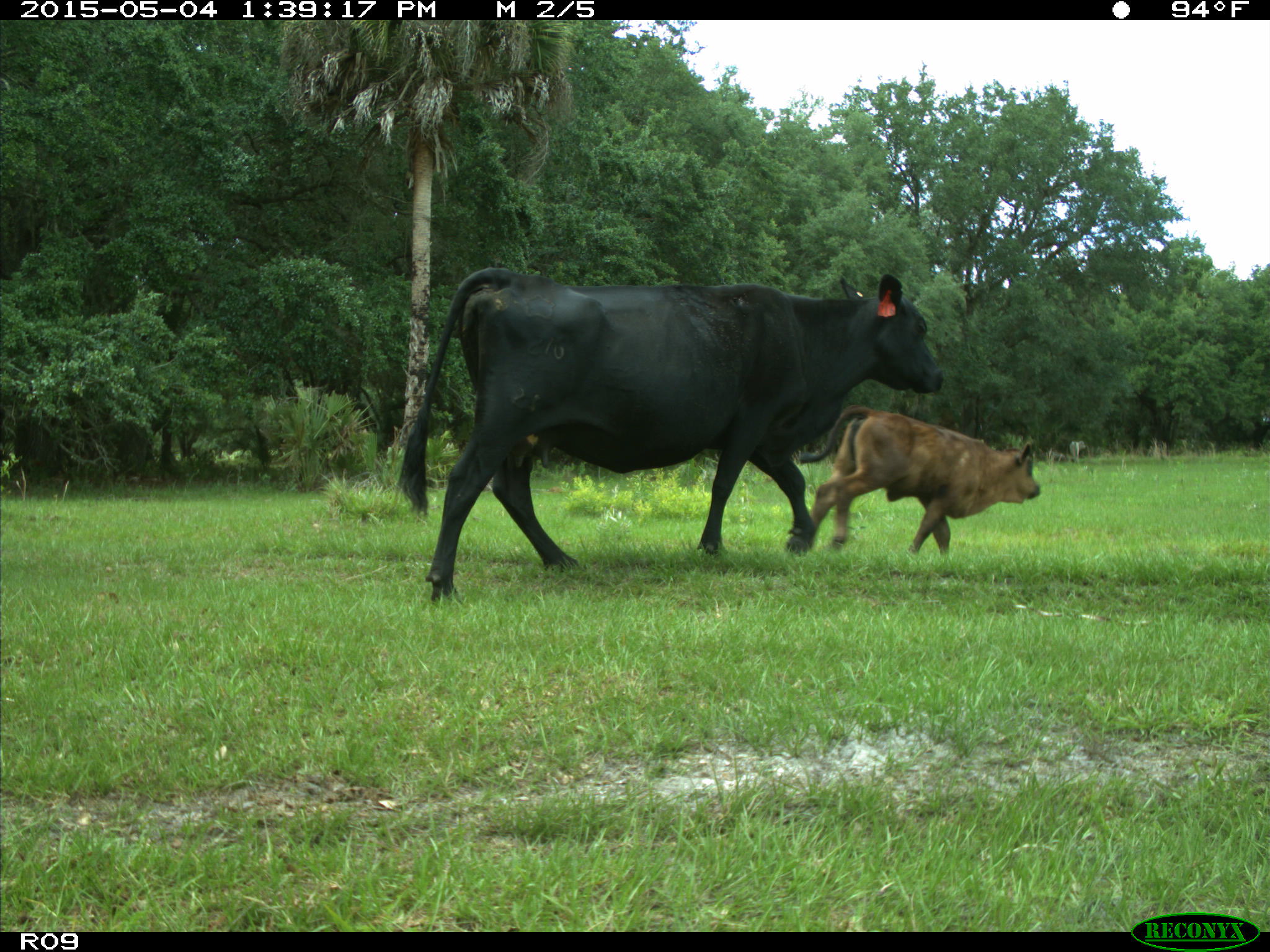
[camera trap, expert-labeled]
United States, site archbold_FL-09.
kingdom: Animalia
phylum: Chordata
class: Mammalia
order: Artiodactyla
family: Bovidae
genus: Bos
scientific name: Bos taurus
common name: domestic cow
Bos taurus (domestic cow).